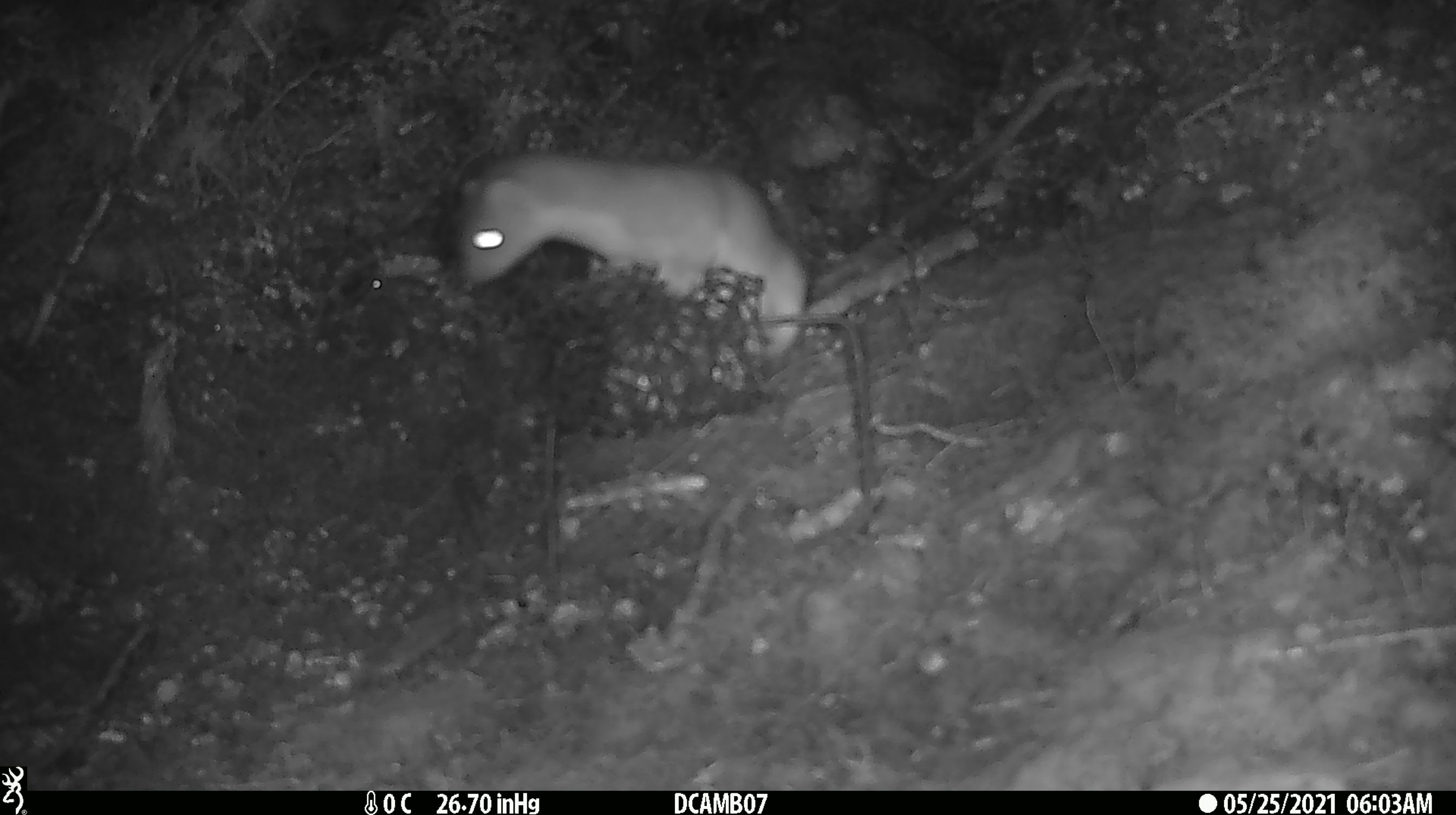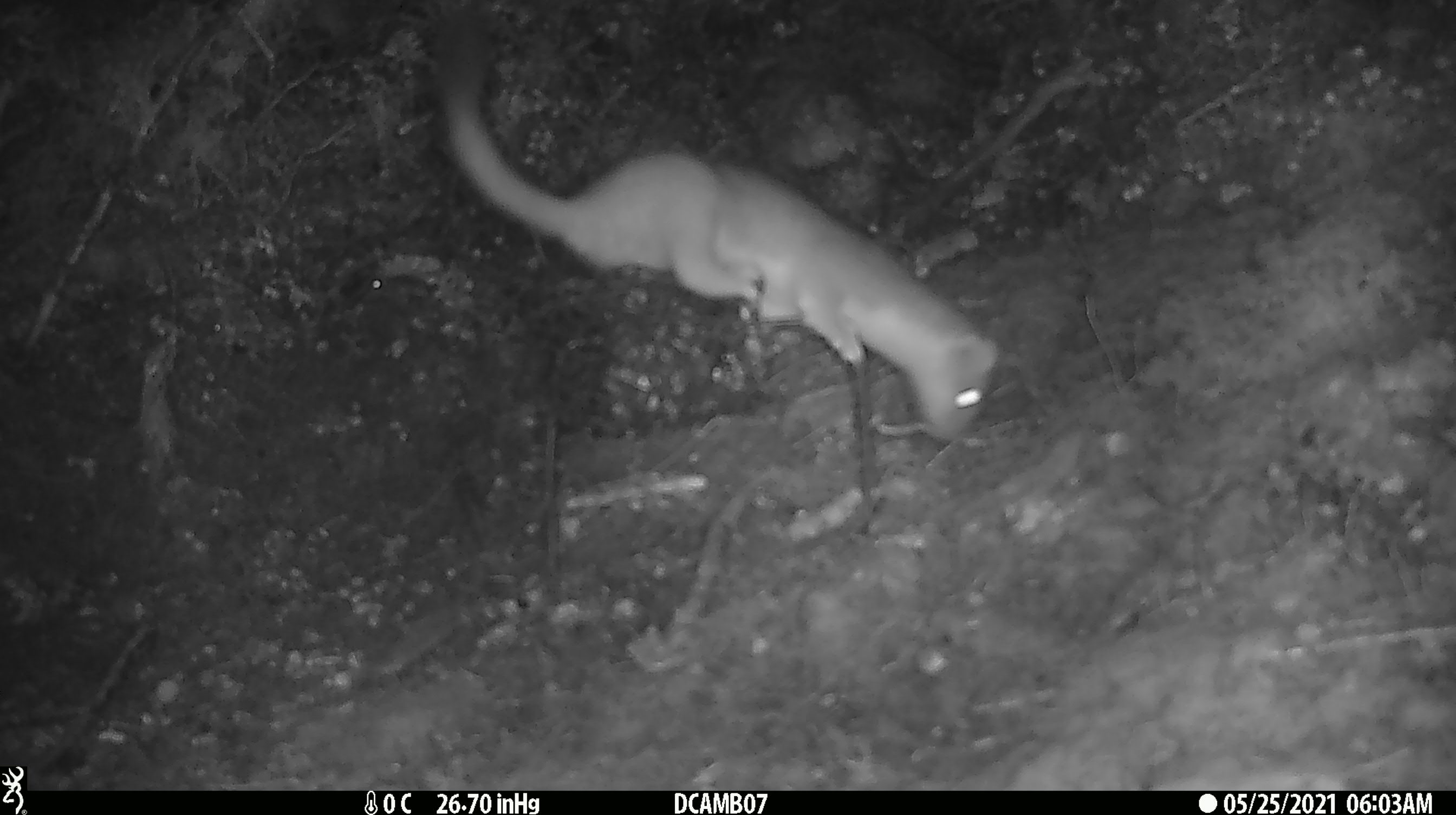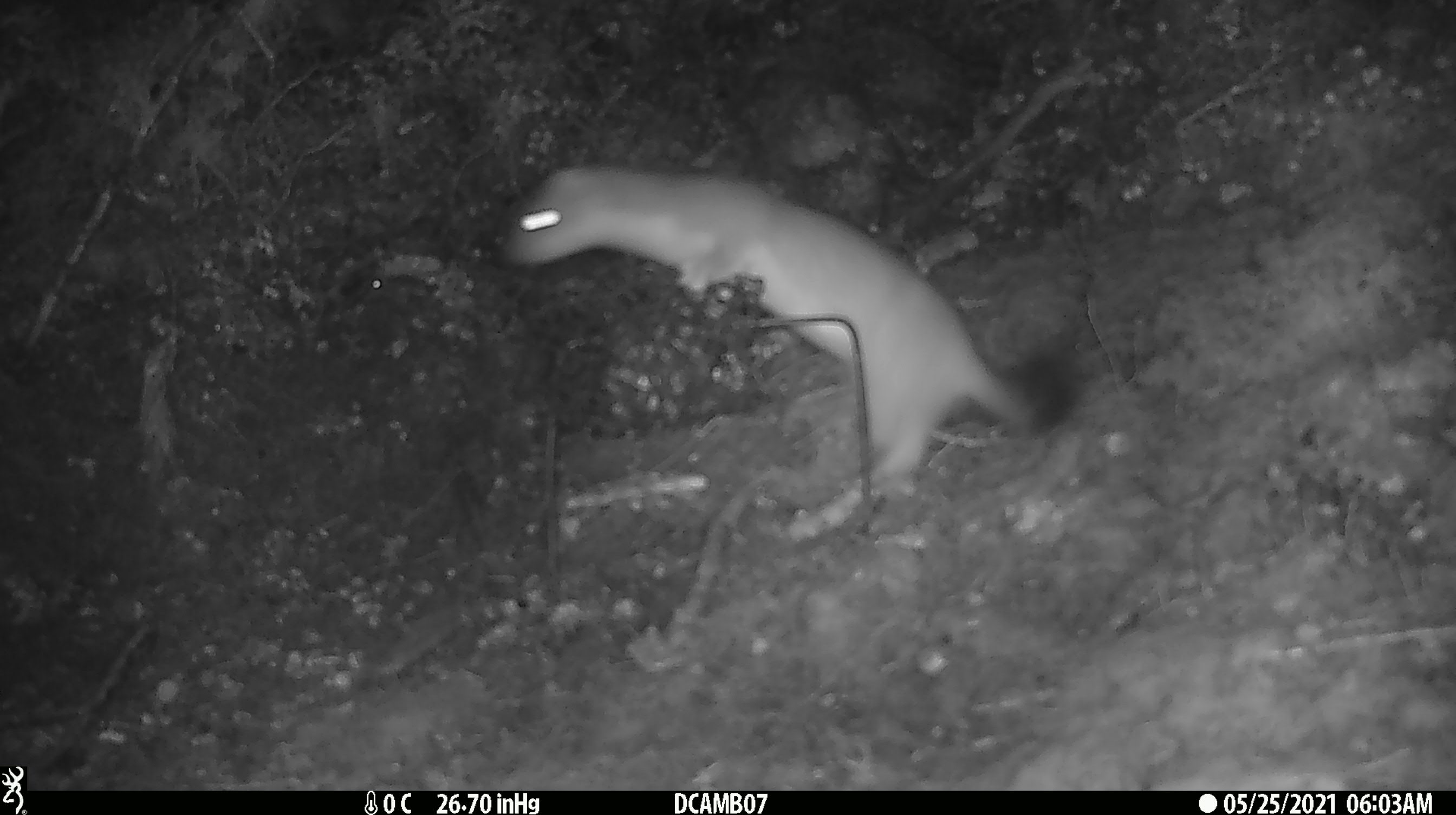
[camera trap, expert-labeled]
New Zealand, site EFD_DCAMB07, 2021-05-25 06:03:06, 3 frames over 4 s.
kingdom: Animalia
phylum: Chordata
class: Mammalia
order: Carnivora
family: Mustelidae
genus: Mustela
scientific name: Mustela erminea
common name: stoat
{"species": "stoat (Mustela erminea)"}